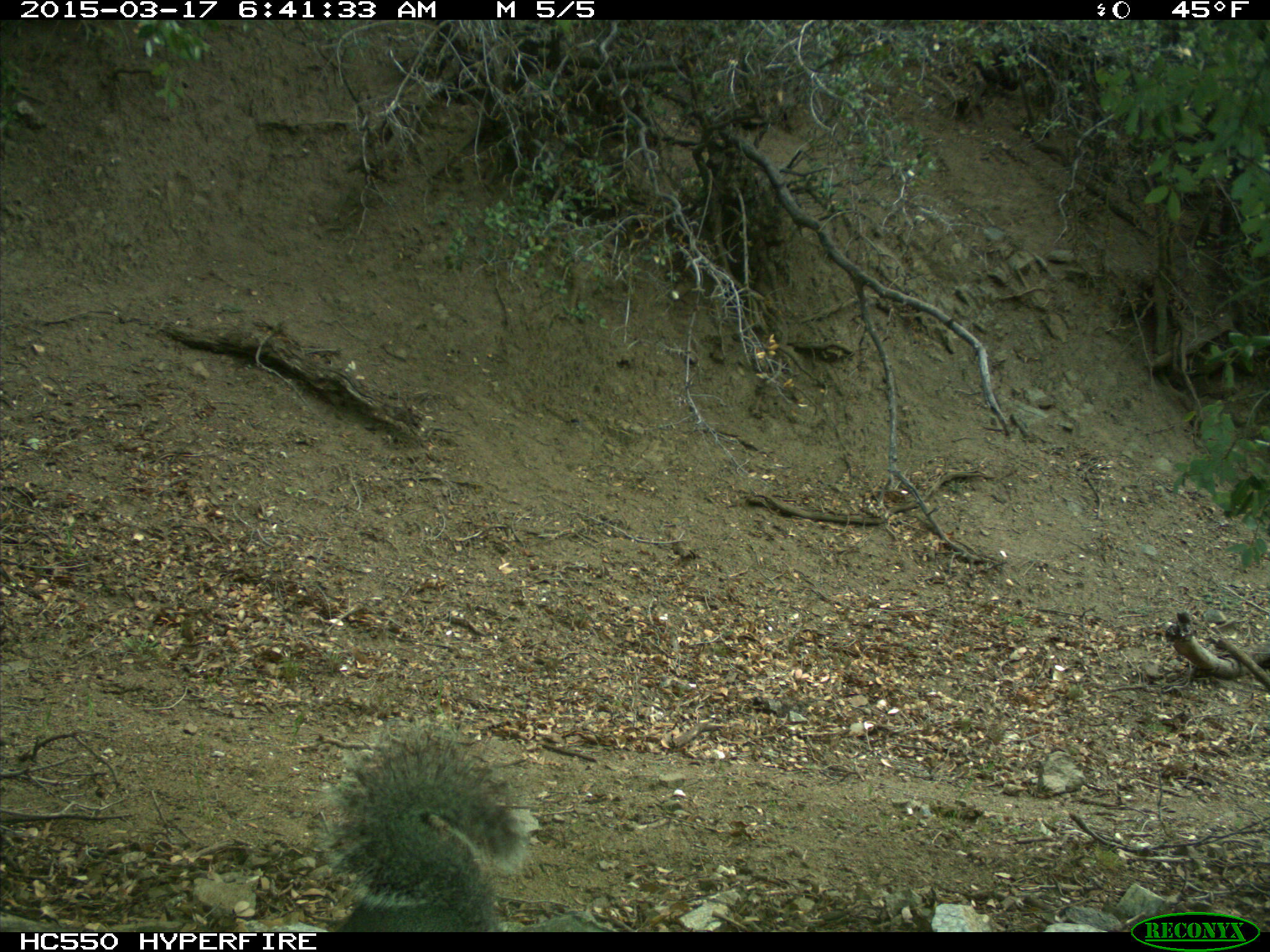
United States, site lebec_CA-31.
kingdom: Animalia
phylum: Chordata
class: Mammalia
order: Rodentia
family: Sciuridae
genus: Sciurus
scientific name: Sciurus carolinensis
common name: eastern gray squirrel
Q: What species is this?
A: Sciurus carolinensis (eastern gray squirrel).